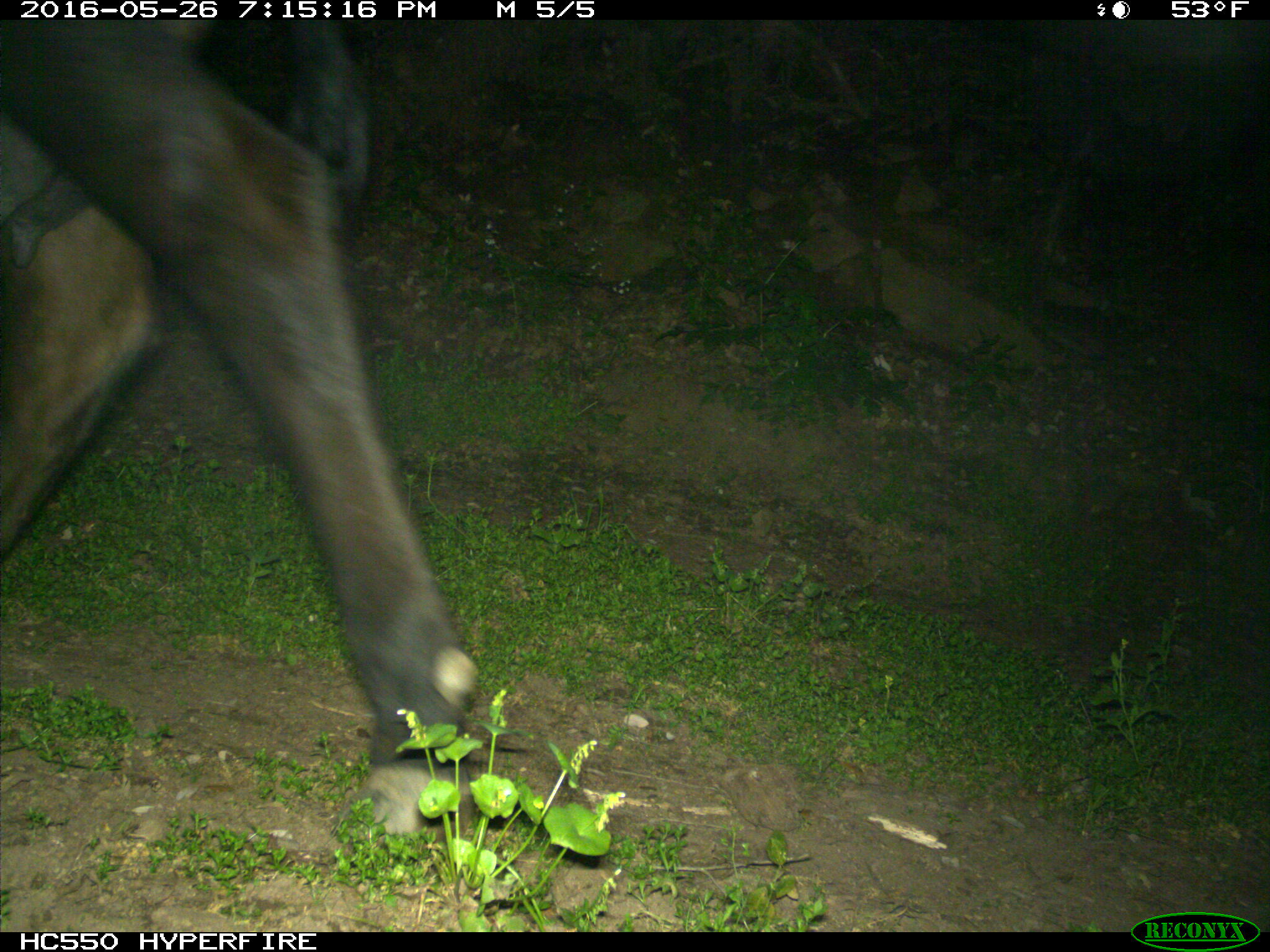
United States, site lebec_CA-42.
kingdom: Animalia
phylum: Chordata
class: Mammalia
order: Artiodactyla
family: Bovidae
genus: Bos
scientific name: Bos taurus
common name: domestic cow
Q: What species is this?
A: Bos taurus (domestic cow).